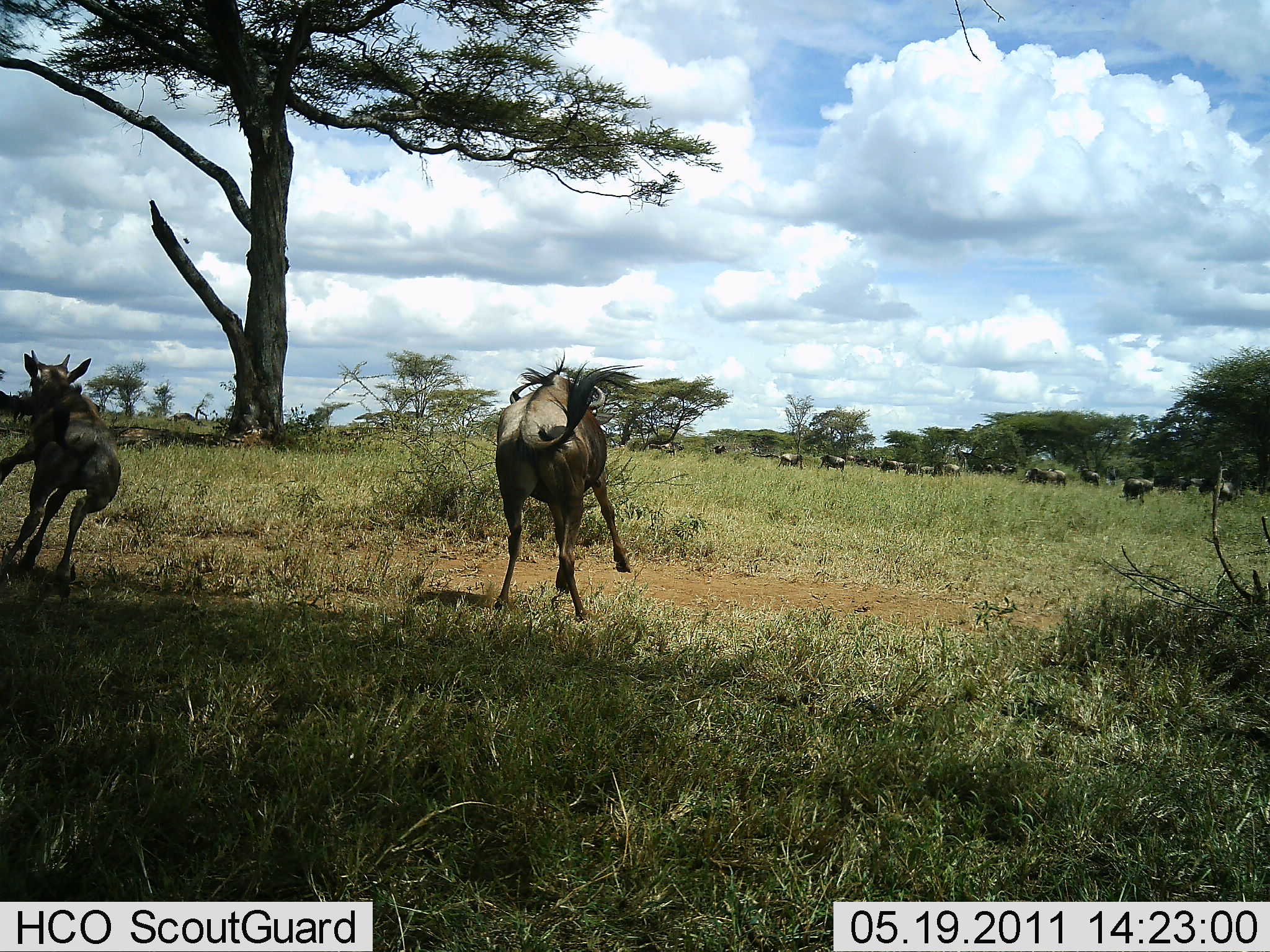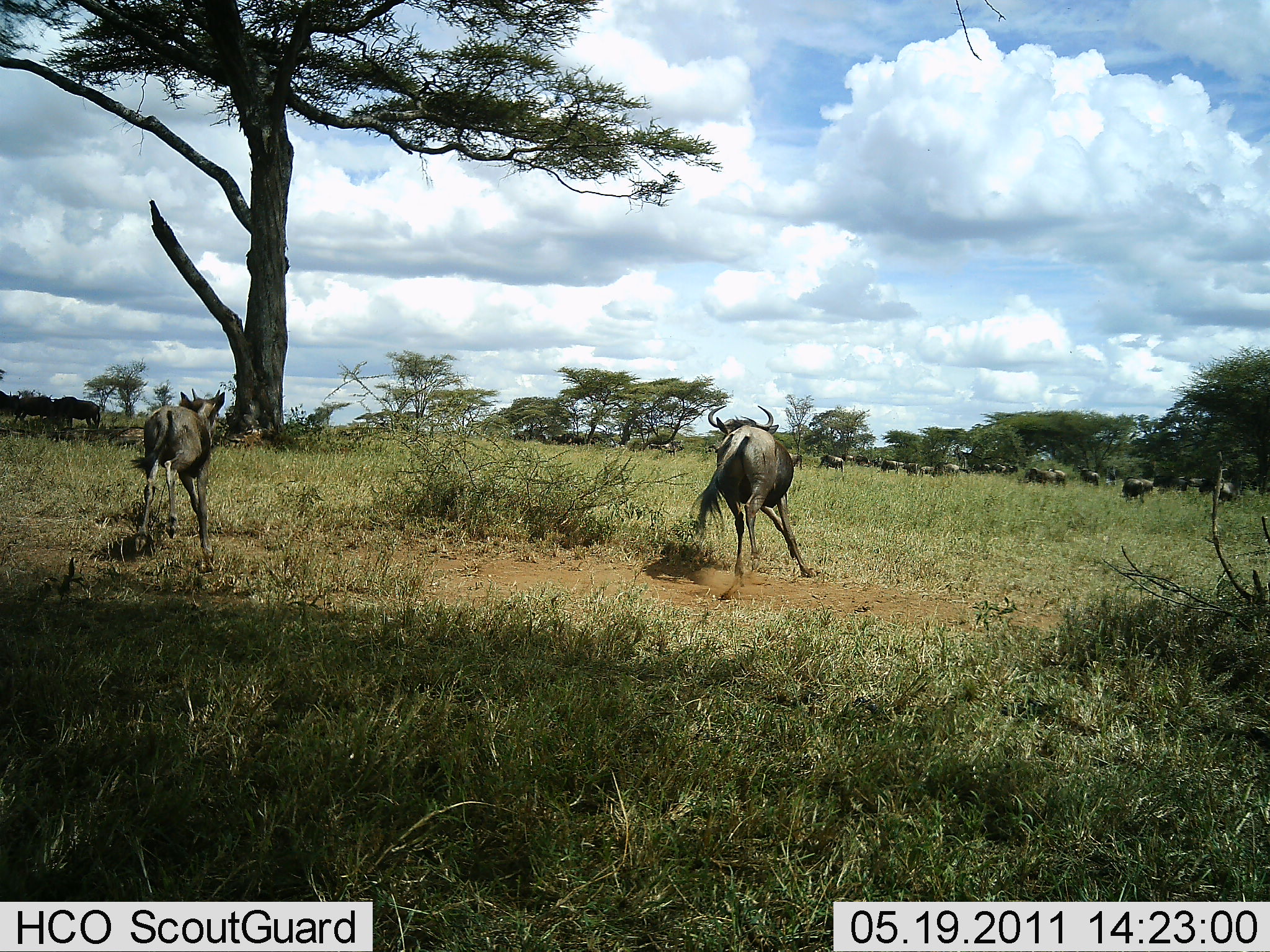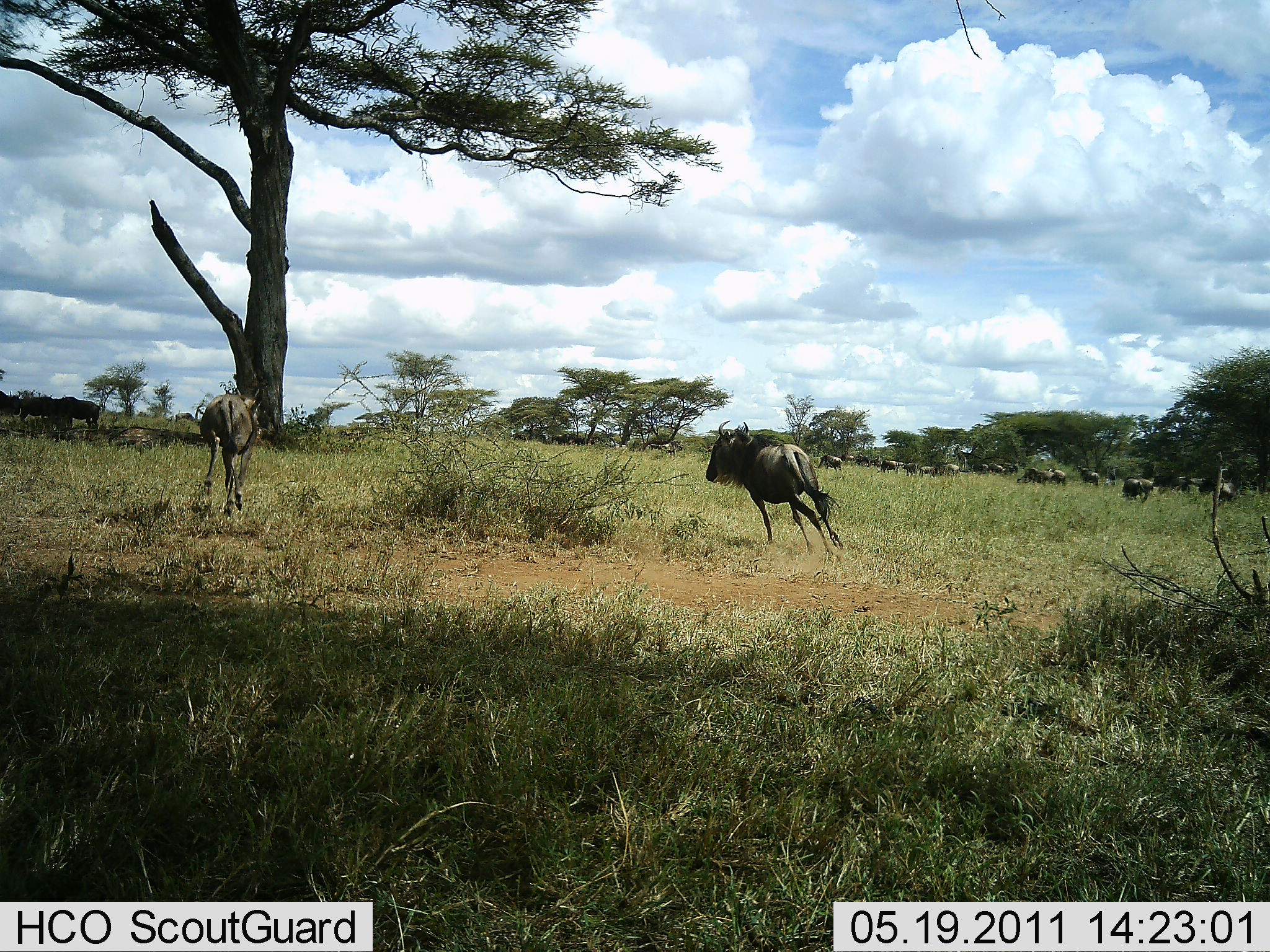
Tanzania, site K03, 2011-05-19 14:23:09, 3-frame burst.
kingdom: Animalia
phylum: Chordata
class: Mammalia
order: Artiodactyla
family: Bovidae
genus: Connochaetes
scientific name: Connochaetes taurinus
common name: blue wildebeest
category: wildebeest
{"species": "wildebeest (blue wildebeest) (Connochaetes taurinus)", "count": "11-50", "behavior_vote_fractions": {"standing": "40%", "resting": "0%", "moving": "90%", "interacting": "40%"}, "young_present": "30%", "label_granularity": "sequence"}